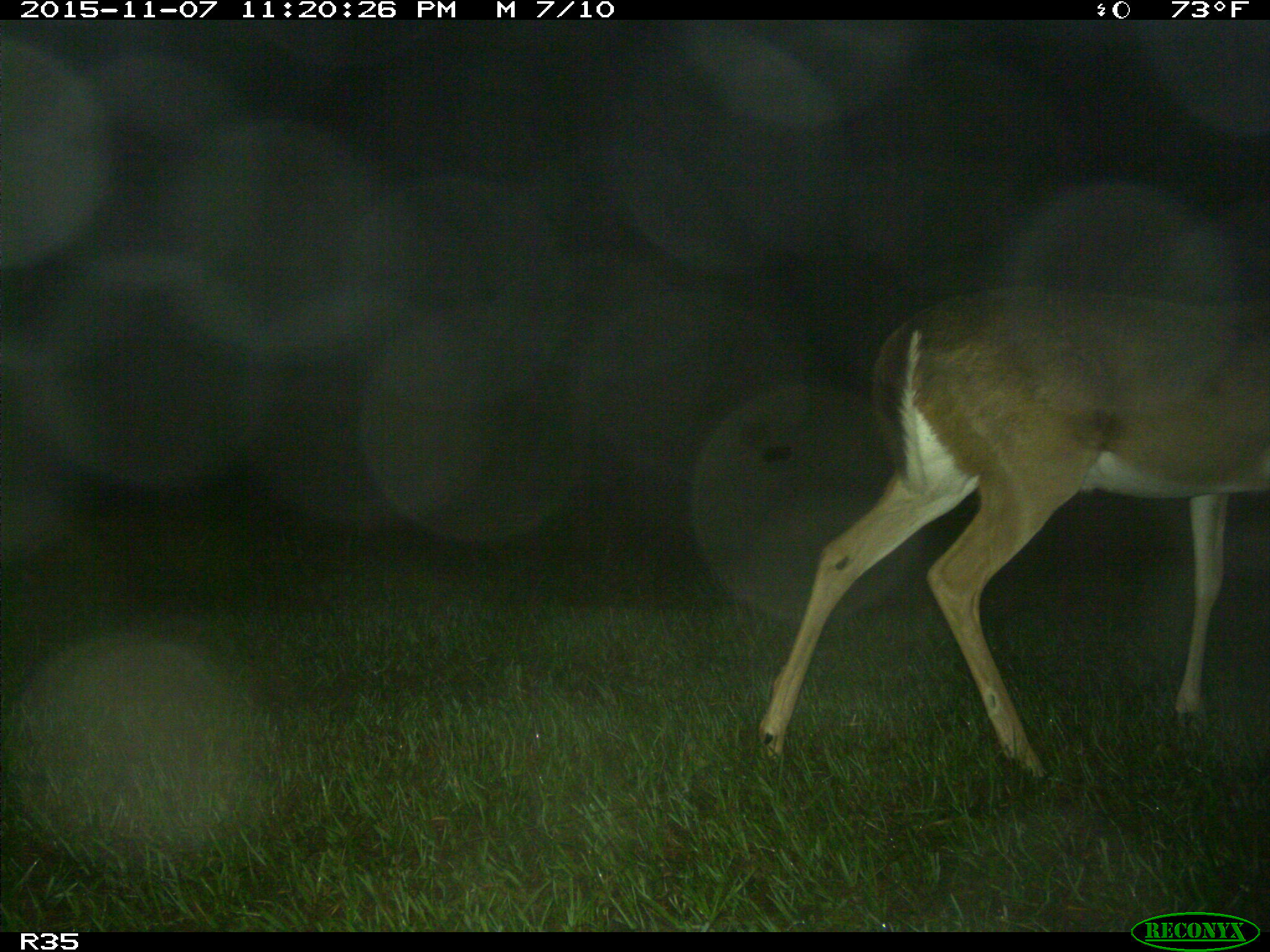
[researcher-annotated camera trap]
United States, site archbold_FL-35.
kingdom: Animalia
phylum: Chordata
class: Mammalia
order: Artiodactyla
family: Cervidae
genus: Odocoileus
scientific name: Odocoileus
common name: deer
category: unidentified deer